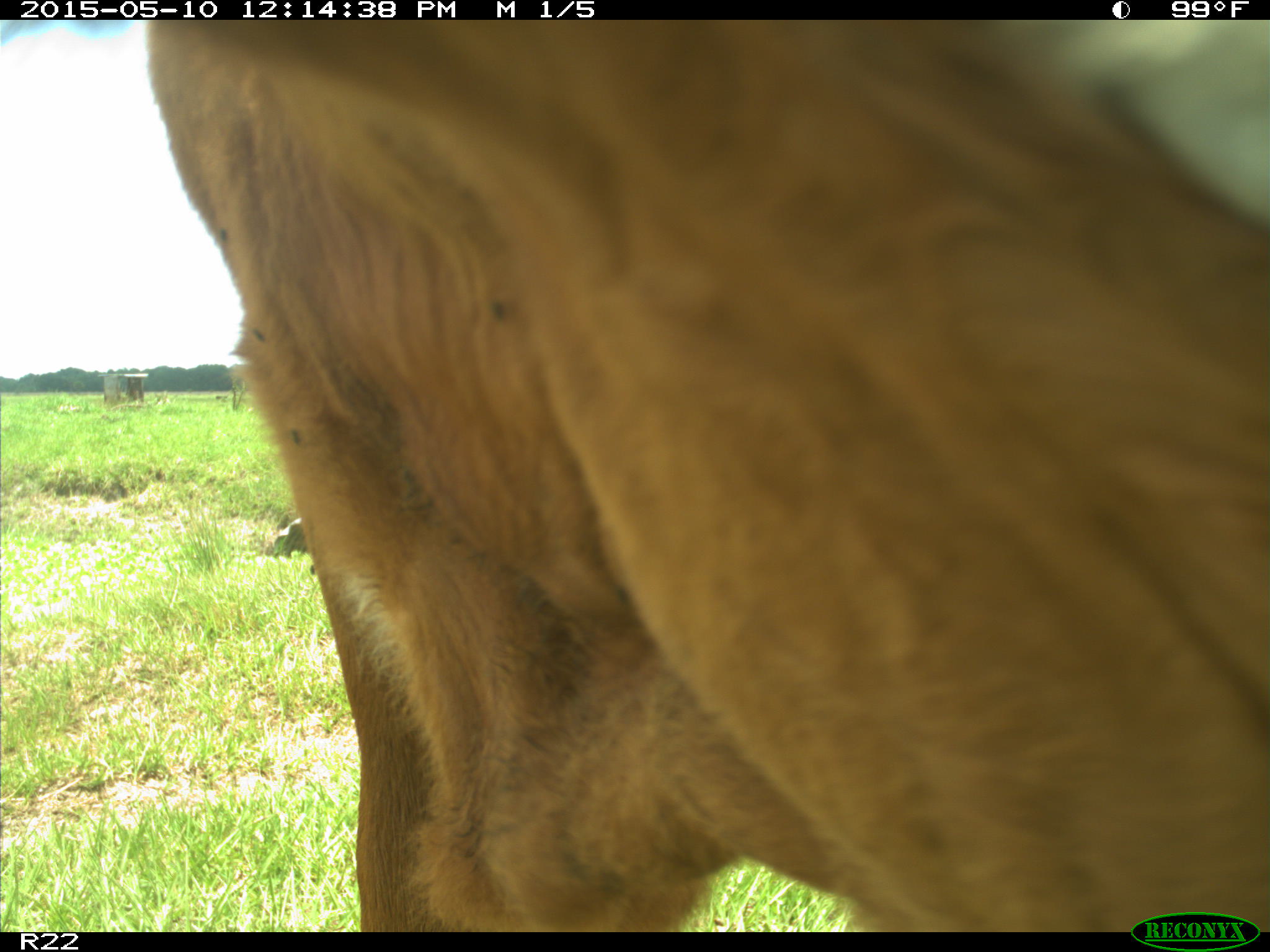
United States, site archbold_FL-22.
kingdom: Animalia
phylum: Chordata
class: Mammalia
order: Artiodactyla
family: Bovidae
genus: Bos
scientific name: Bos taurus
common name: domestic cow